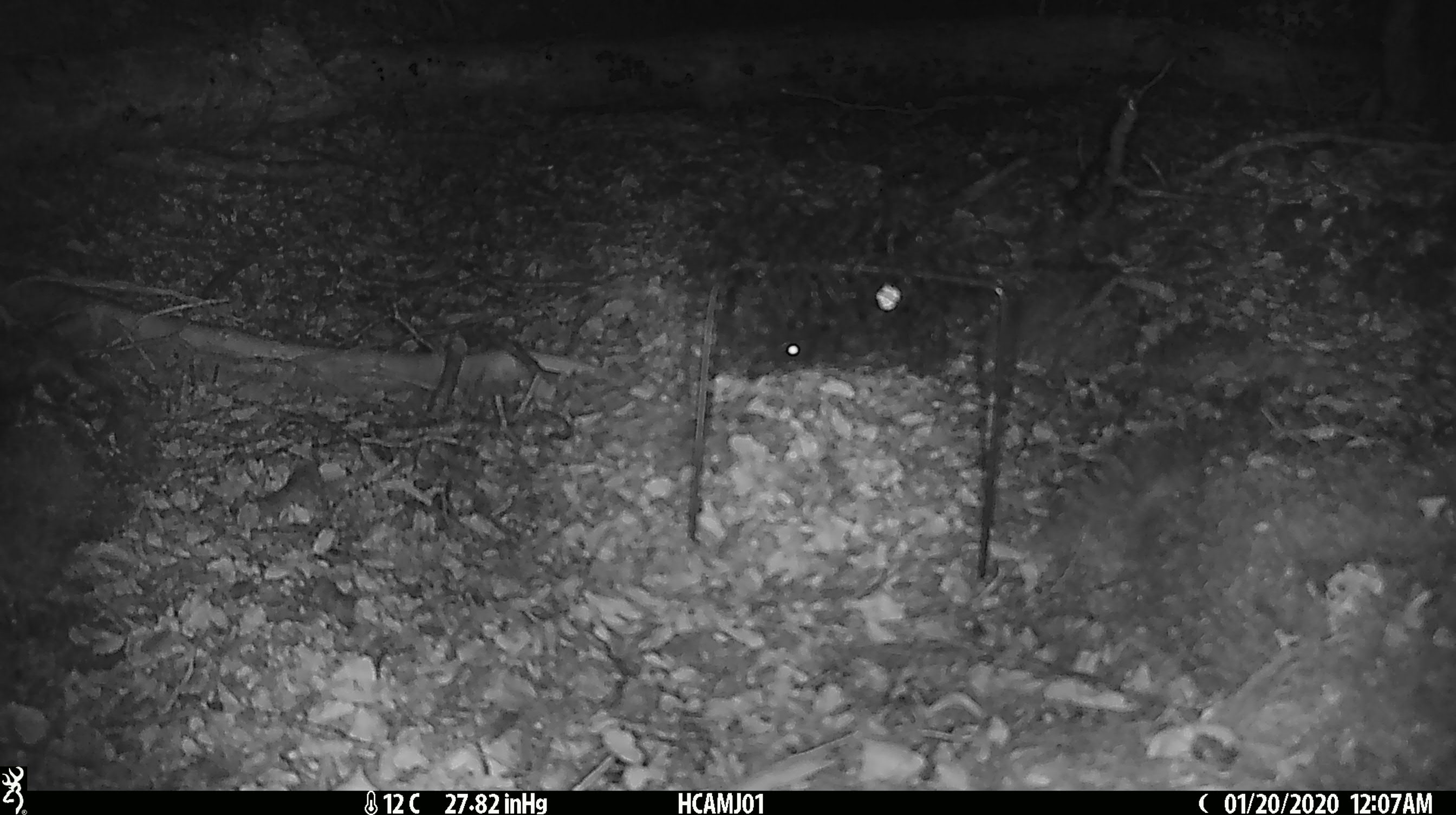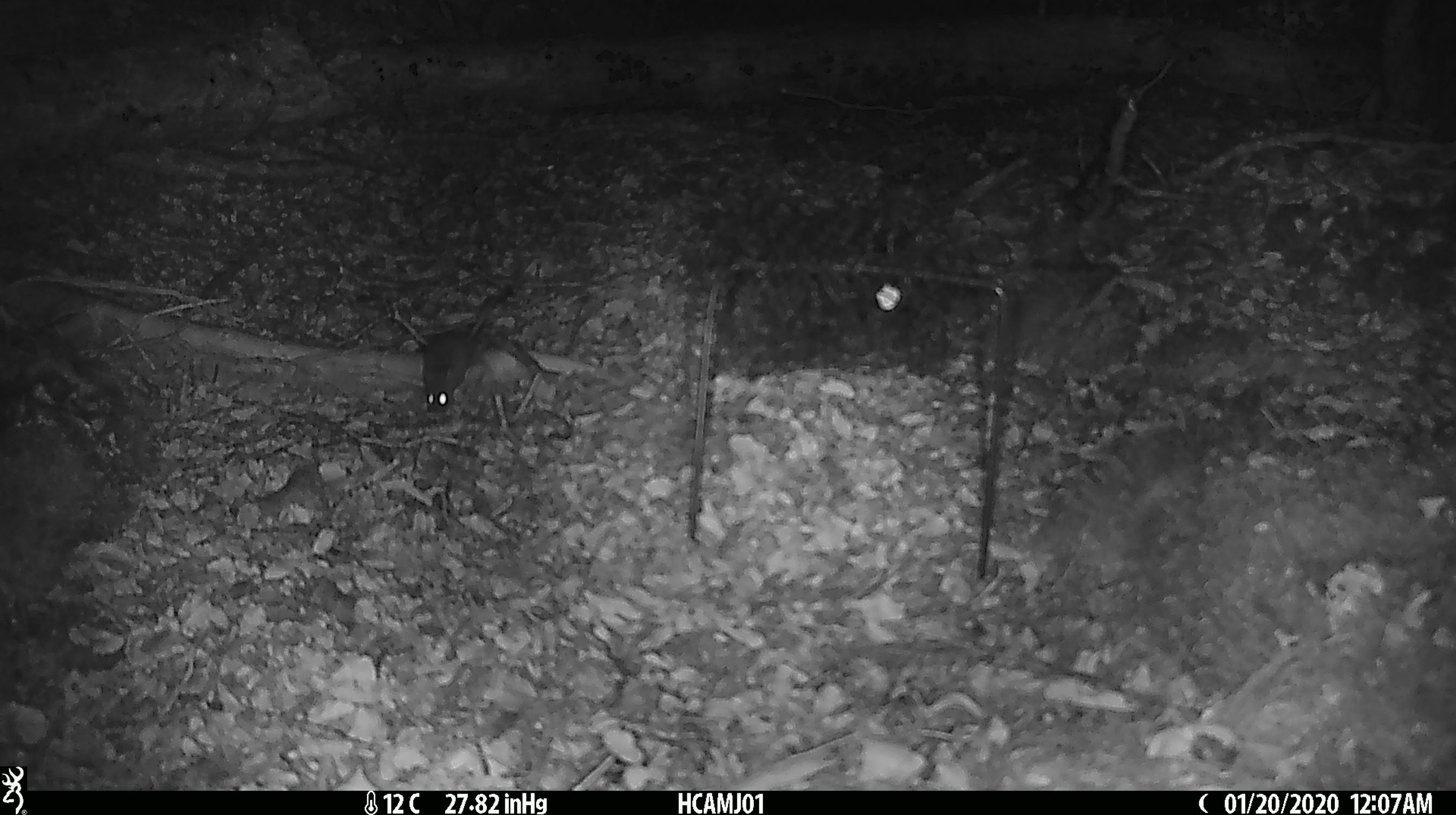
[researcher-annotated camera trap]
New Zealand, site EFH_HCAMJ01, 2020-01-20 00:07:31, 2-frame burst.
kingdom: Animalia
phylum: Chordata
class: Mammalia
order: Rodentia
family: Muridae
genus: Mus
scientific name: Mus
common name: mouse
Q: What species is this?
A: Mouse (Mus).